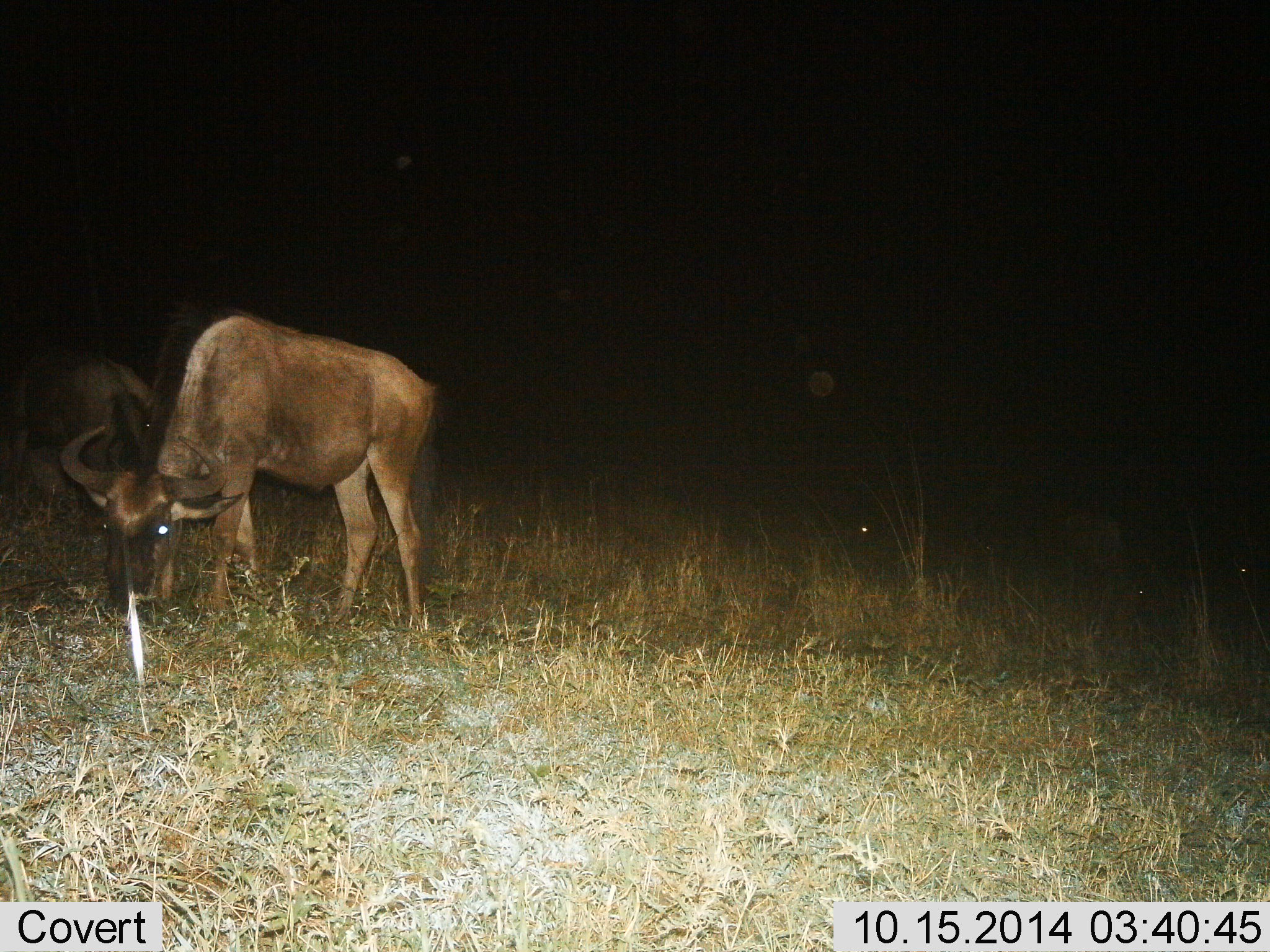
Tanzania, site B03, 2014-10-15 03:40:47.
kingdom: Animalia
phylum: Chordata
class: Mammalia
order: Artiodactyla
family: Bovidae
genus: Connochaetes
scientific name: Connochaetes taurinus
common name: blue wildebeest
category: wildebeest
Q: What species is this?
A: Wildebeest (blue wildebeest) (Connochaetes taurinus).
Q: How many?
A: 2.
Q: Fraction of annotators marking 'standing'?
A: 10%.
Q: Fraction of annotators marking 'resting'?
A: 20%.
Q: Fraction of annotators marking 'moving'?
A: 10%.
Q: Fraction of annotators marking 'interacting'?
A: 0%.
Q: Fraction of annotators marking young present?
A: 0%.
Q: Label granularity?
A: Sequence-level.